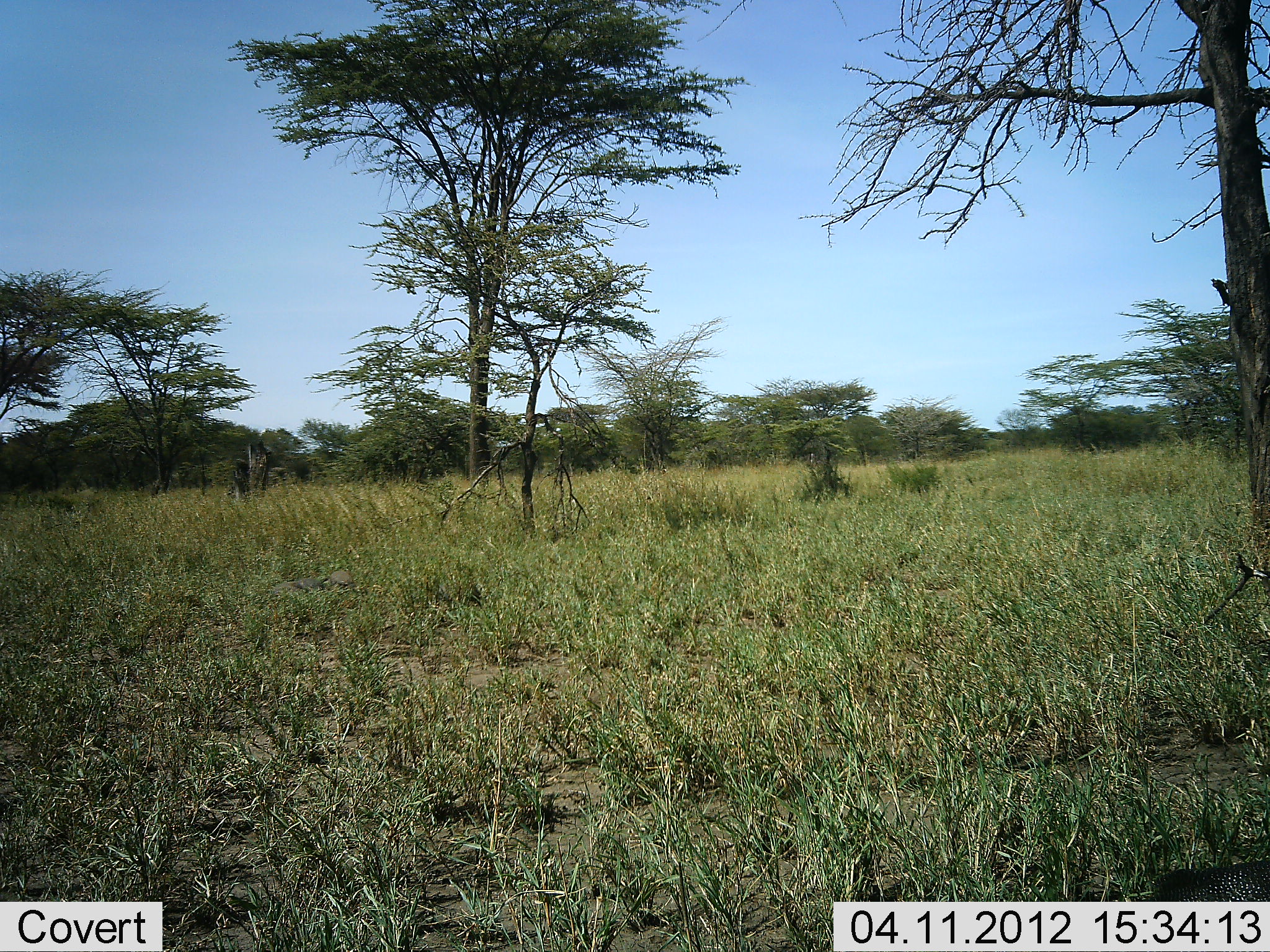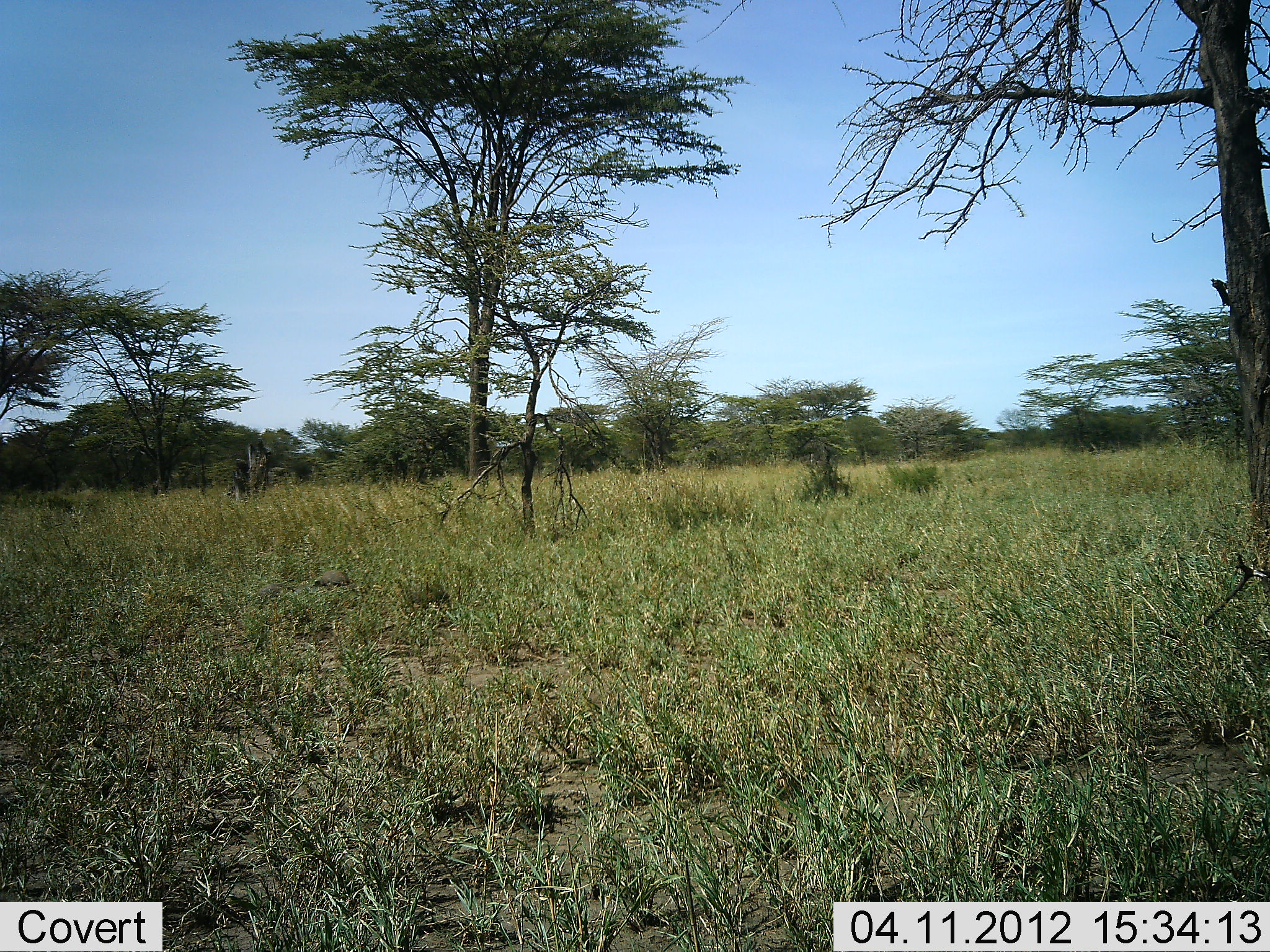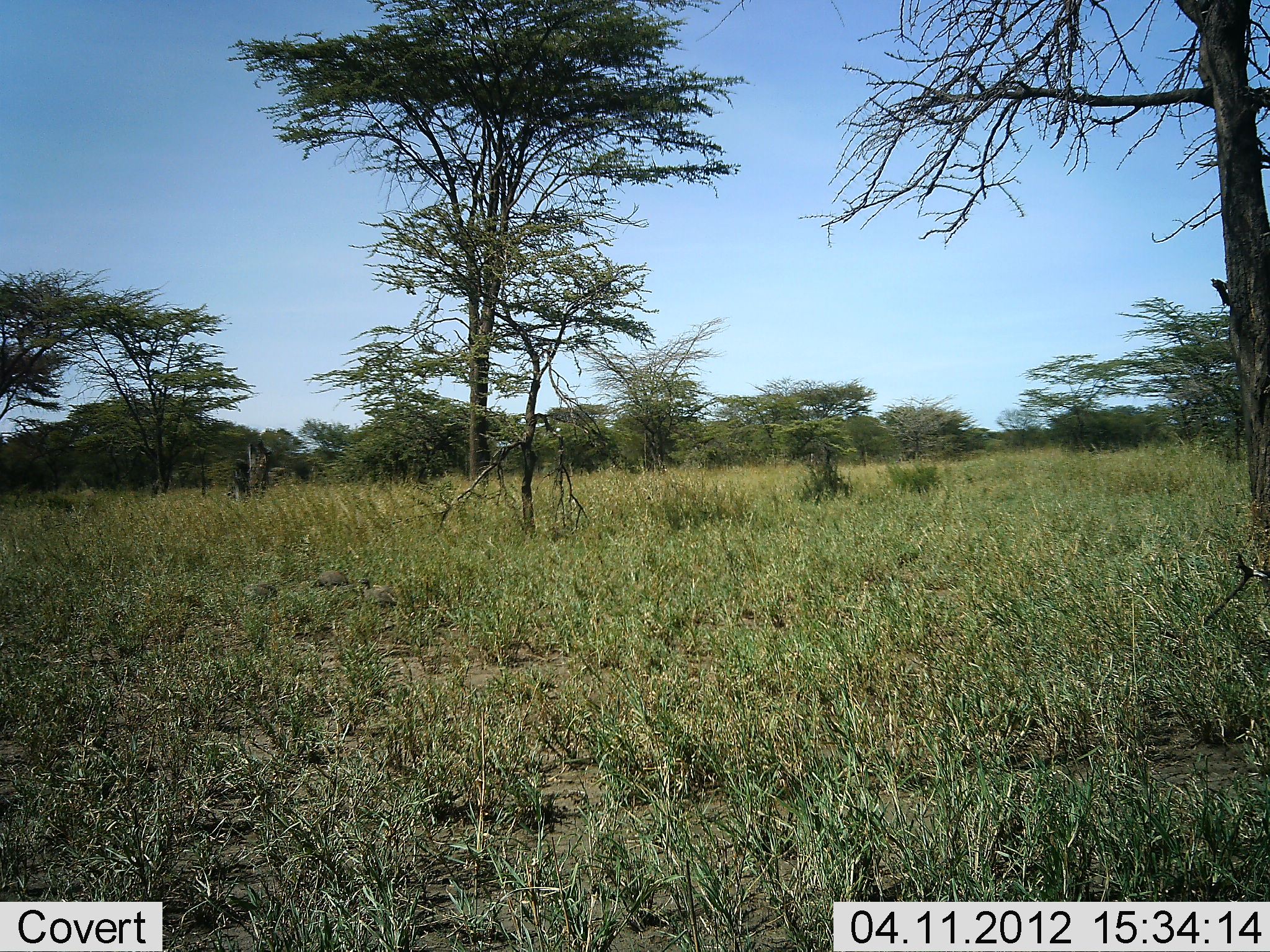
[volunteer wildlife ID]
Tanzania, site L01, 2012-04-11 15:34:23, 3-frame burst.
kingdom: Animalia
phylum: Chordata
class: Aves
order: Galliformes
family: Numididae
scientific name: Numididae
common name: guinea fowl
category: guineafowl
Guineafowl (guinea fowl) (Numididae), count 3. Behavior (volunteer vote fractions): standing 19%, resting 0%, moving 94%, interacting 0%. Young present (vote fraction): 0%. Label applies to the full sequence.